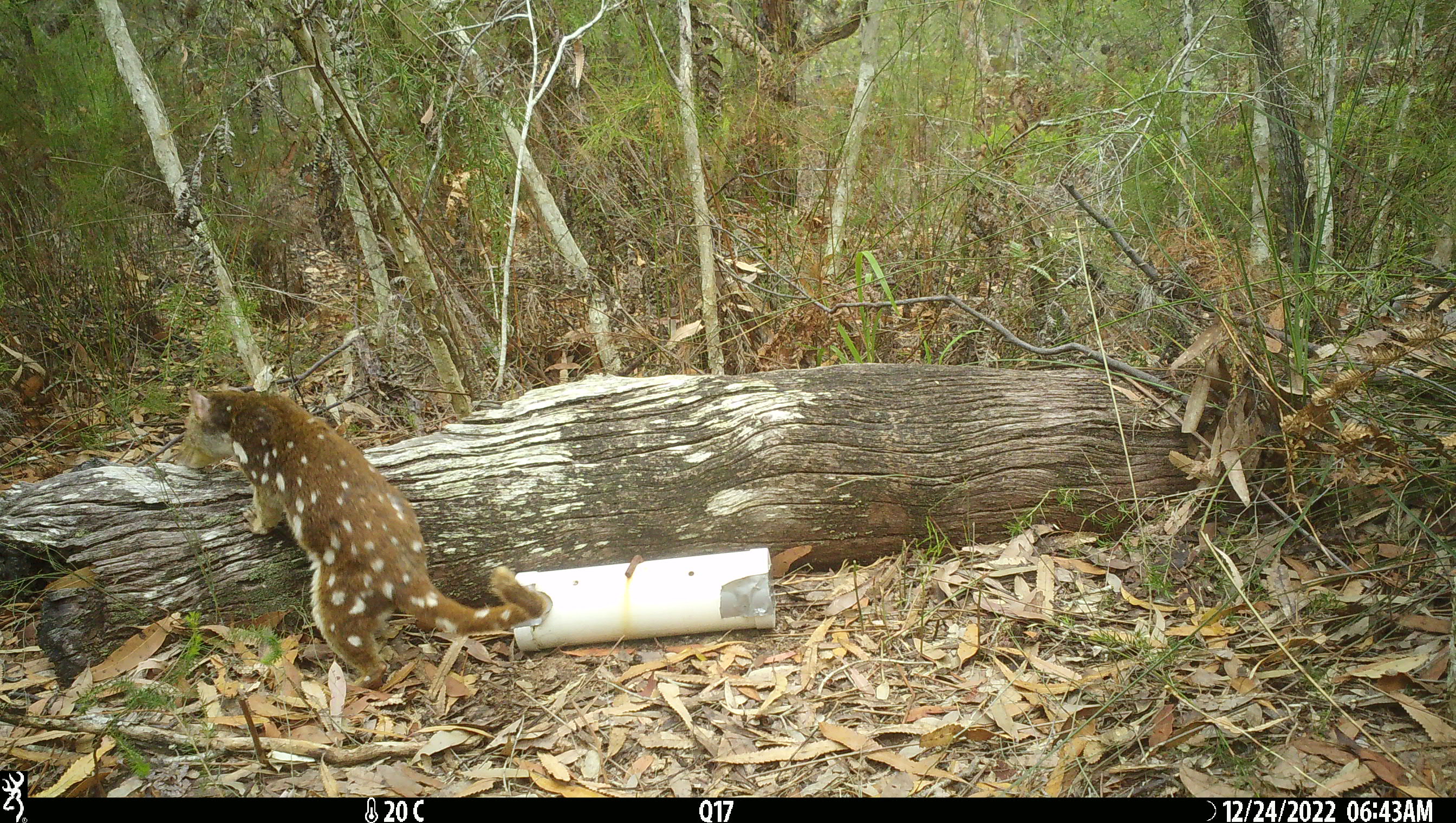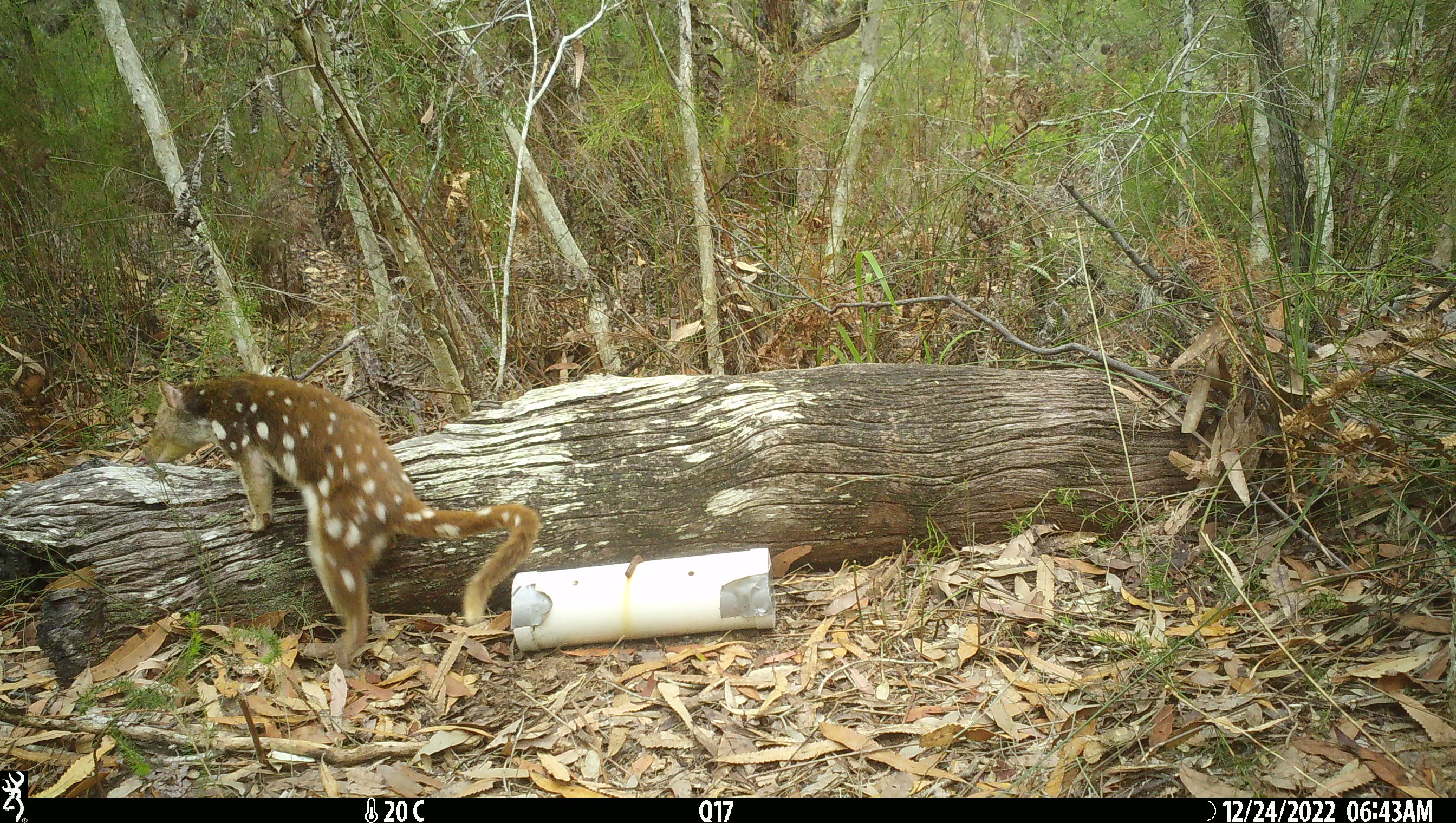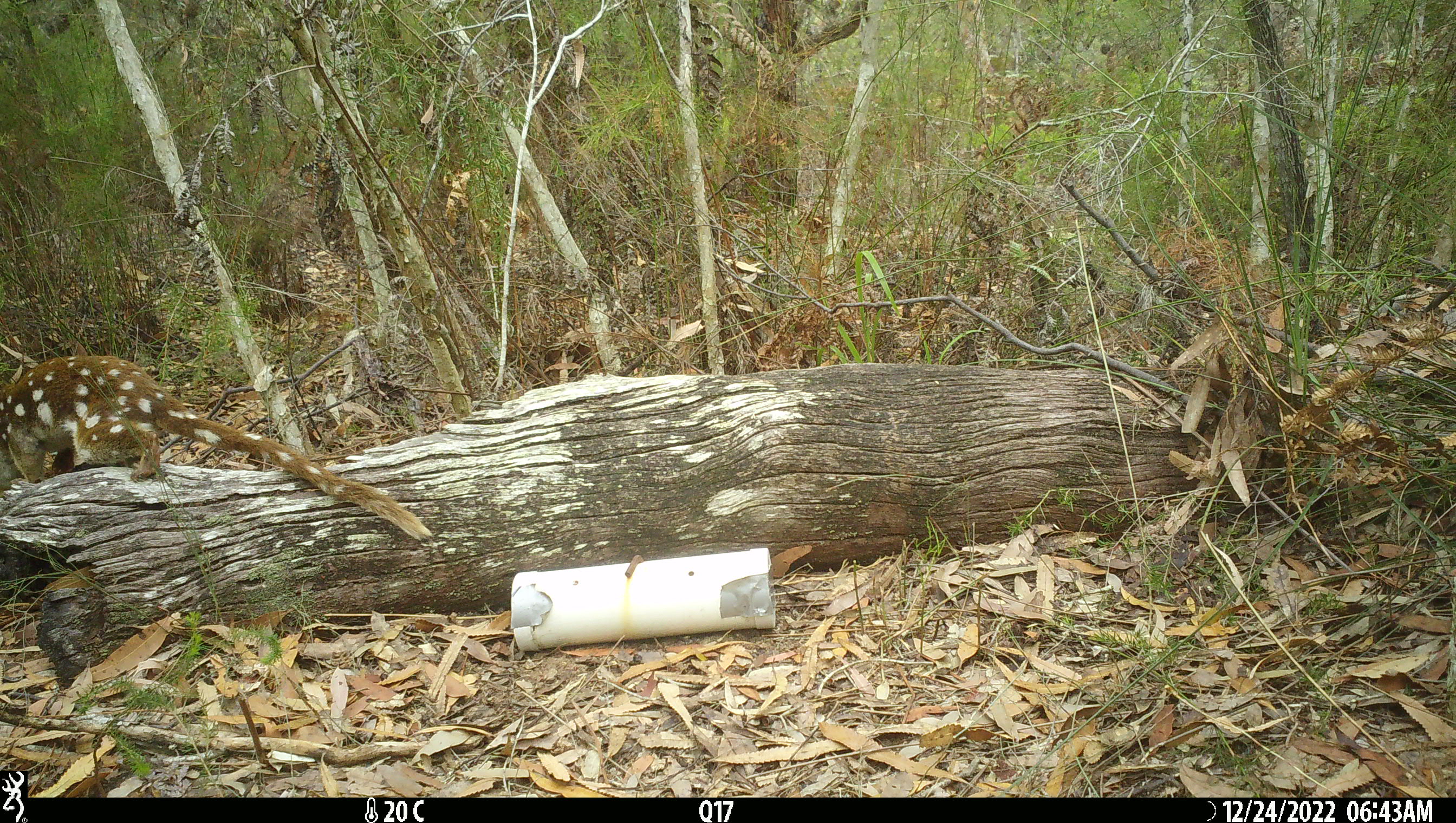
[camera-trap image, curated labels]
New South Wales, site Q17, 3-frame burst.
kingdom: Animalia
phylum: Chordata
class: Mammalia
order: Dasyuromorphia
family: Dasyuridae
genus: Dasyurus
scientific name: Dasyurus maculatus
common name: spotted-tailed quoll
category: quoll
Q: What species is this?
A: Quoll (spotted-tailed quoll) (Dasyurus maculatus).